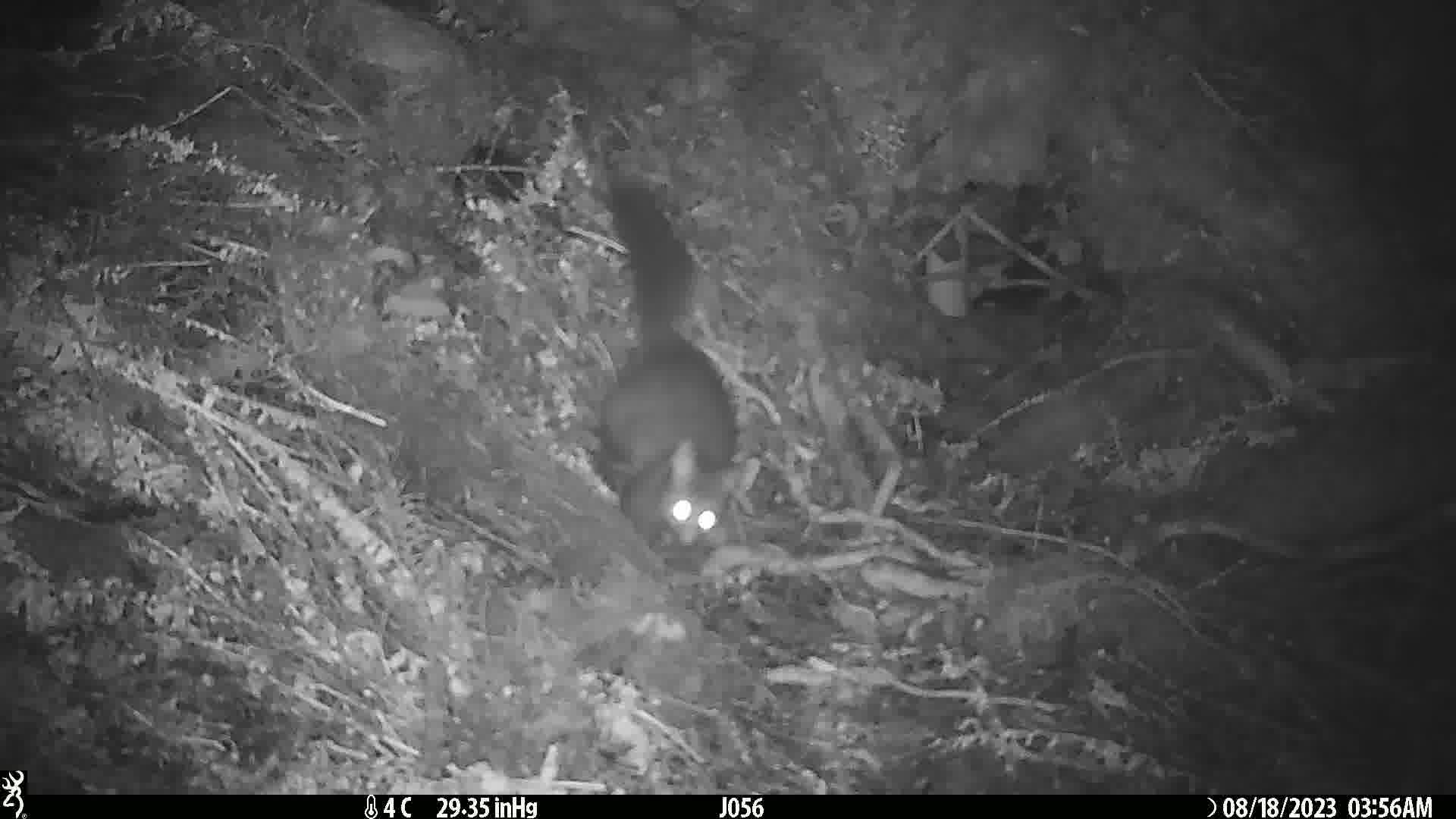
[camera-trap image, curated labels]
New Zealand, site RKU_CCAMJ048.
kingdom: Animalia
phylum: Chordata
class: Mammalia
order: Diprotodontia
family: Phalangeridae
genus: Trichosurus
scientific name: Trichosurus vulpecula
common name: common brushtail possum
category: possum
Possum (common brushtail possum) (Trichosurus vulpecula).